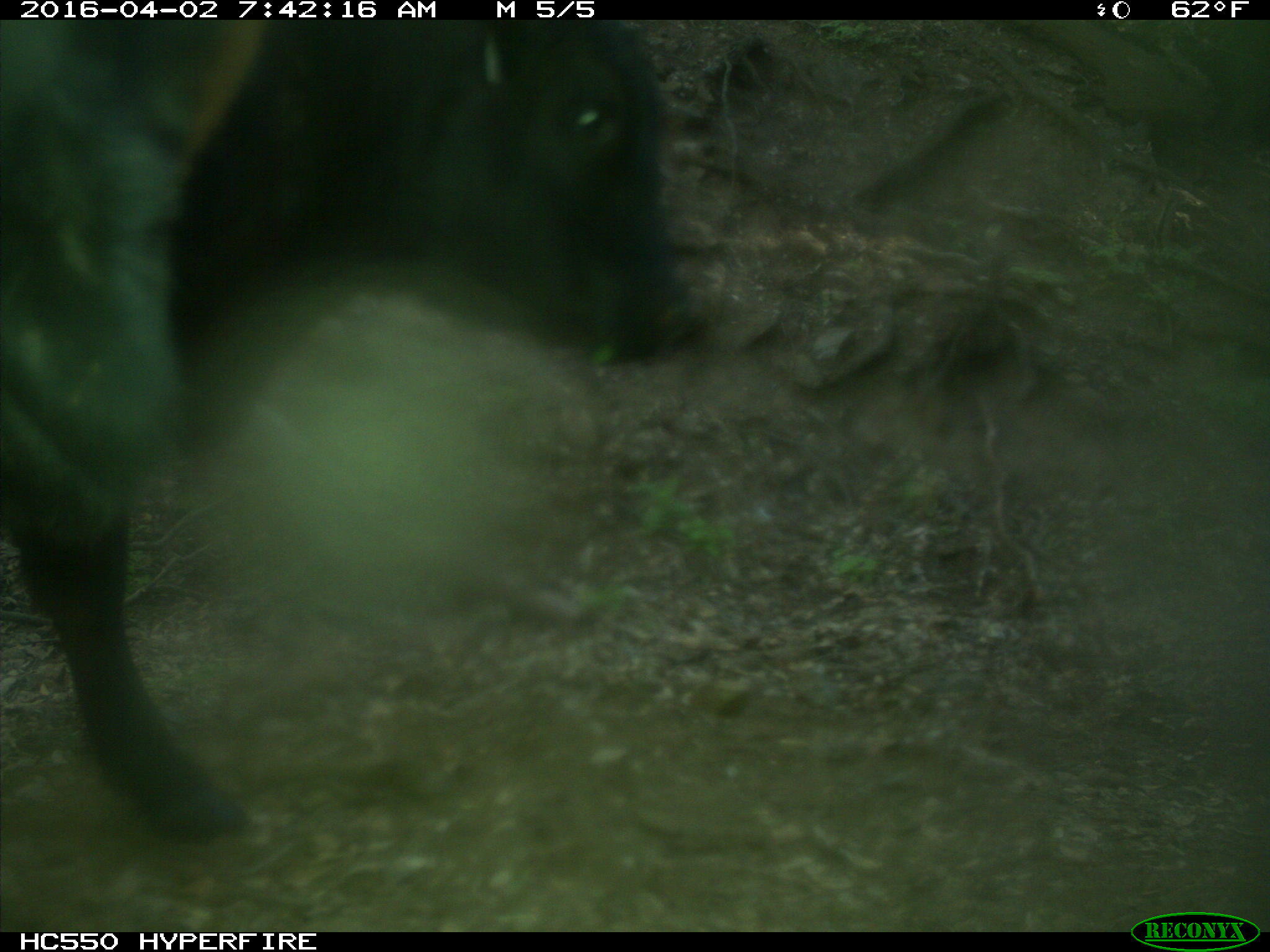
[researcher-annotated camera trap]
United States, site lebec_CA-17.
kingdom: Animalia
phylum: Chordata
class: Mammalia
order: Artiodactyla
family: Bovidae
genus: Bos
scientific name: Bos taurus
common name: domestic cow